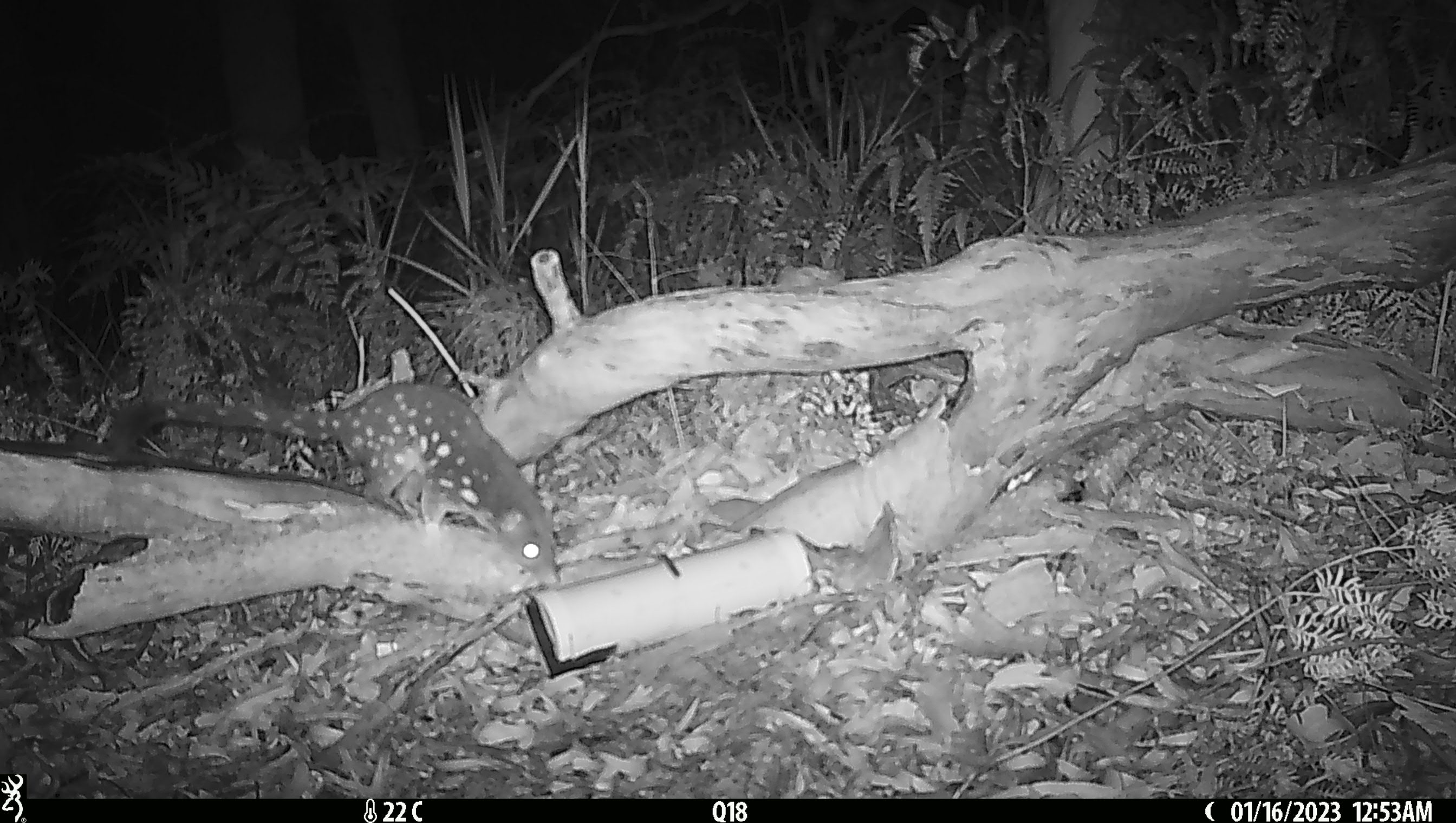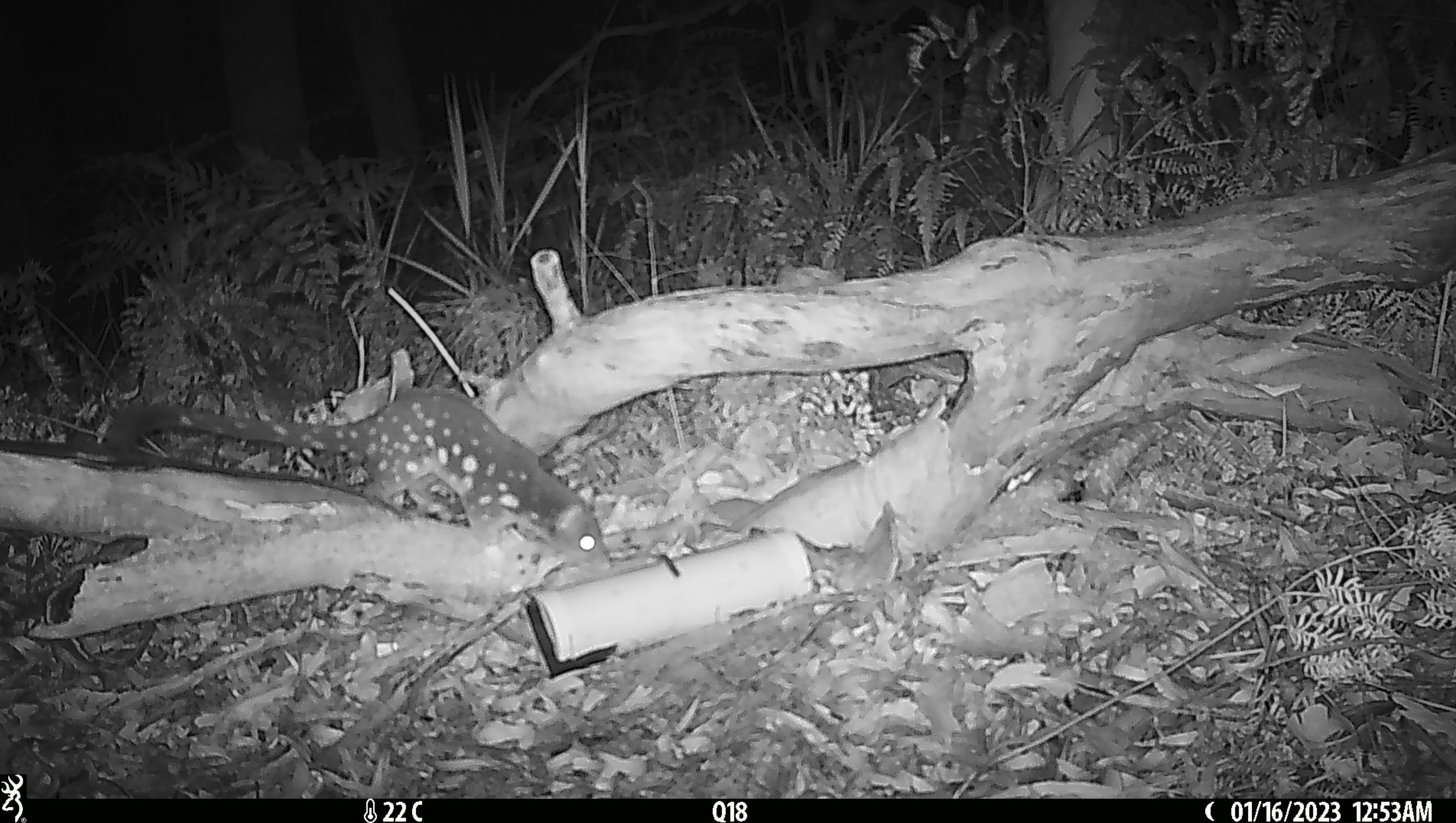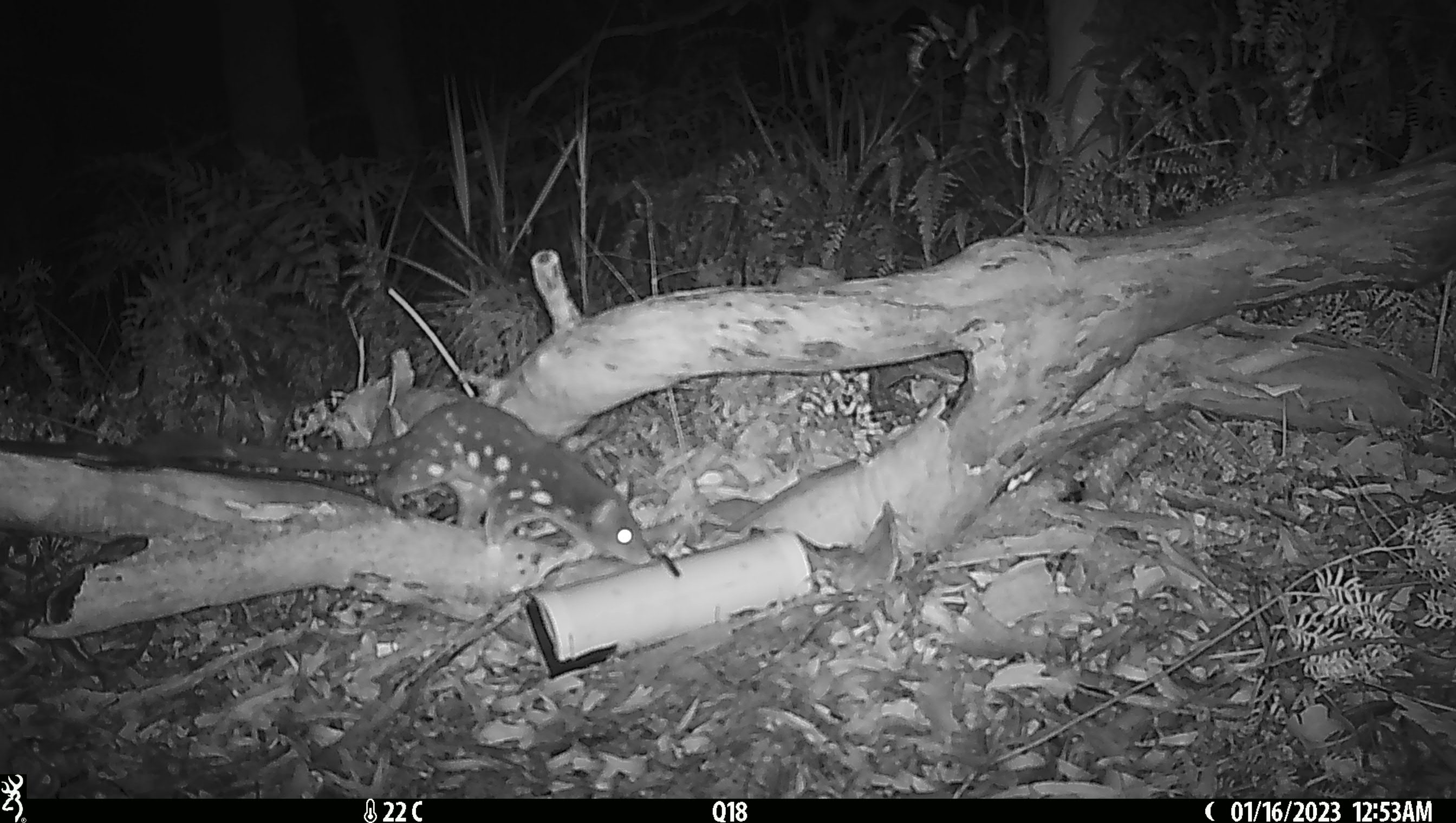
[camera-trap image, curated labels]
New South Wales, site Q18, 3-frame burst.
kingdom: Animalia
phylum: Chordata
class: Mammalia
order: Dasyuromorphia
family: Dasyuridae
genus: Dasyurus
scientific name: Dasyurus maculatus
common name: spotted-tailed quoll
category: quoll